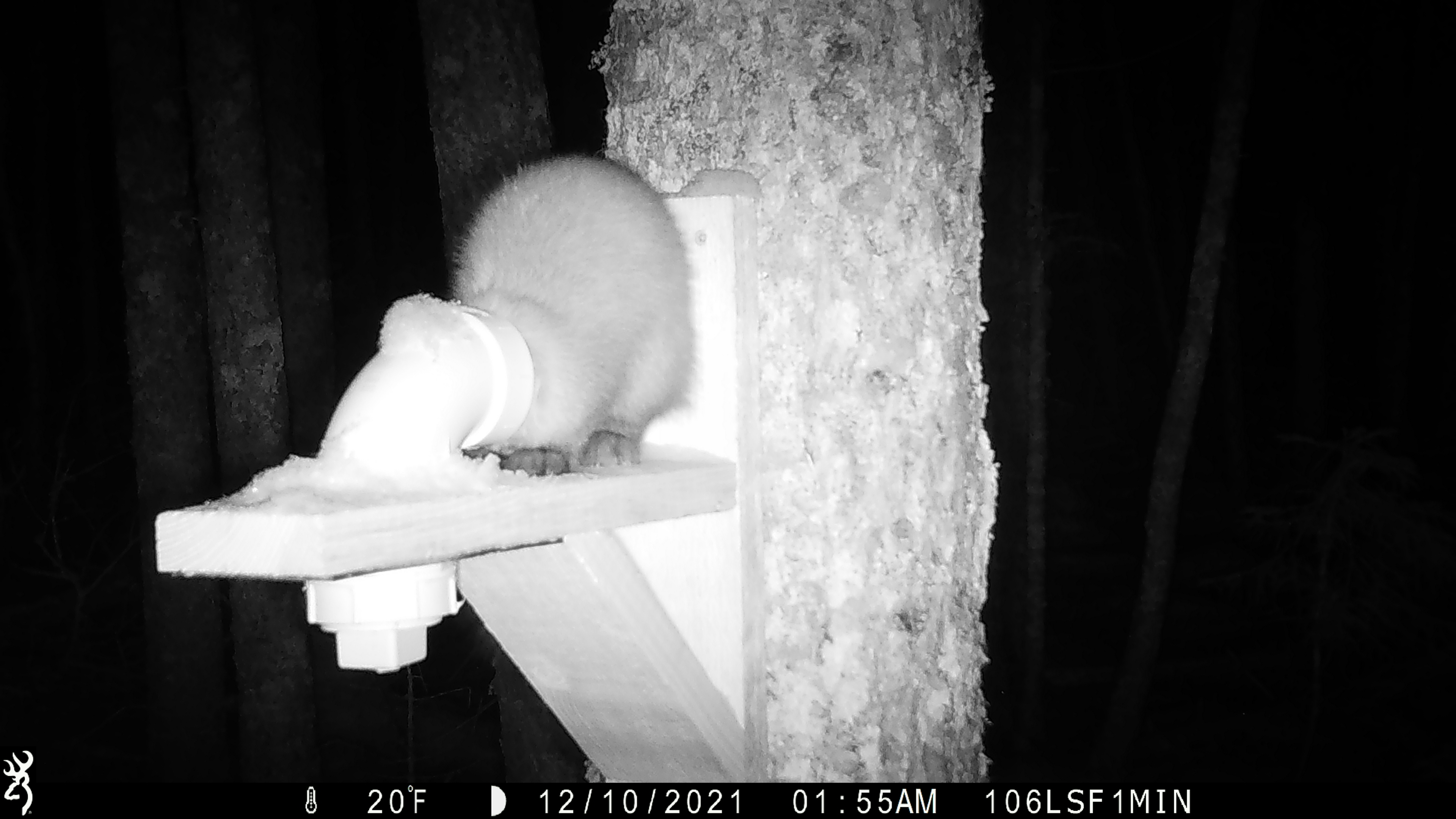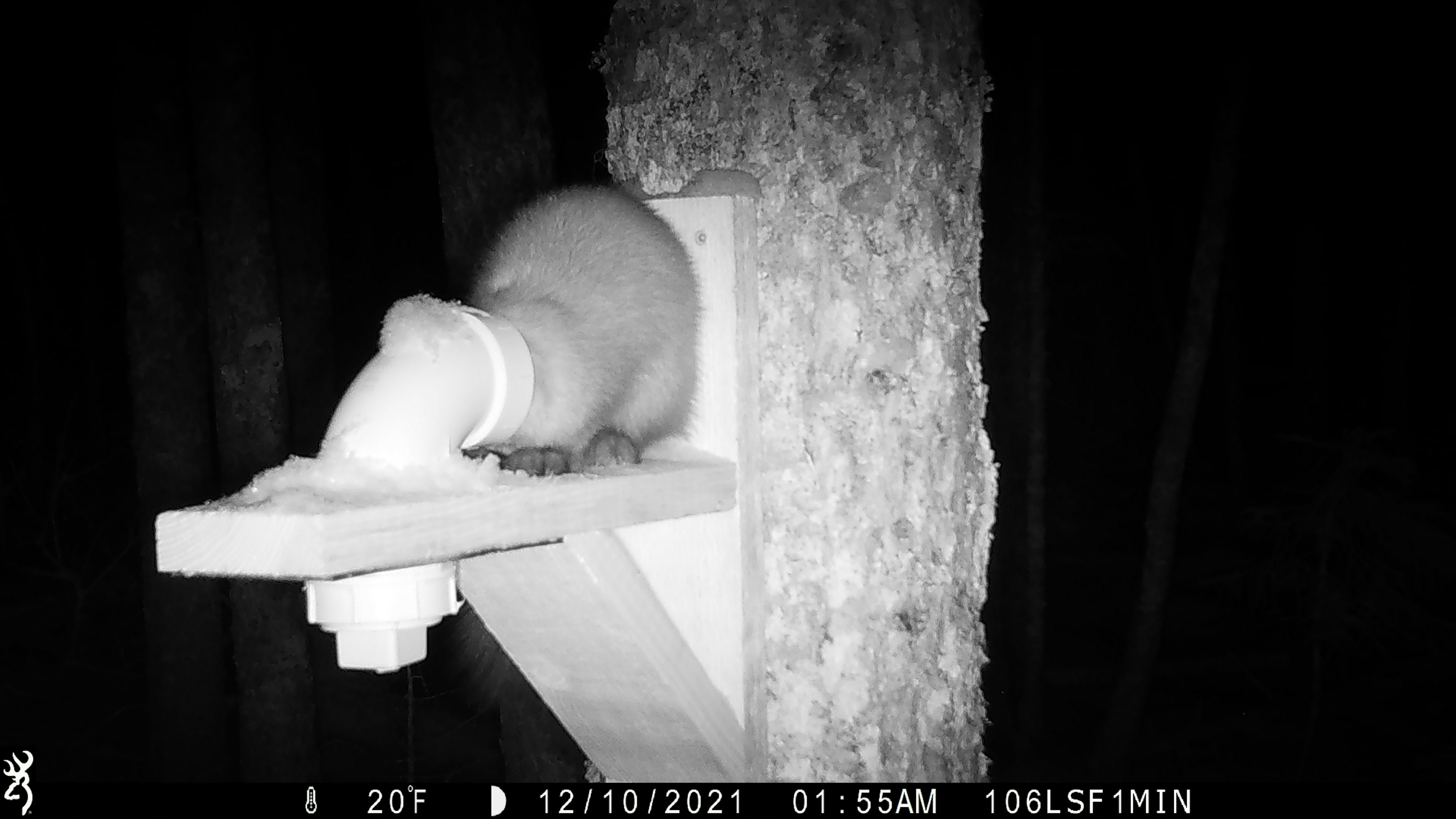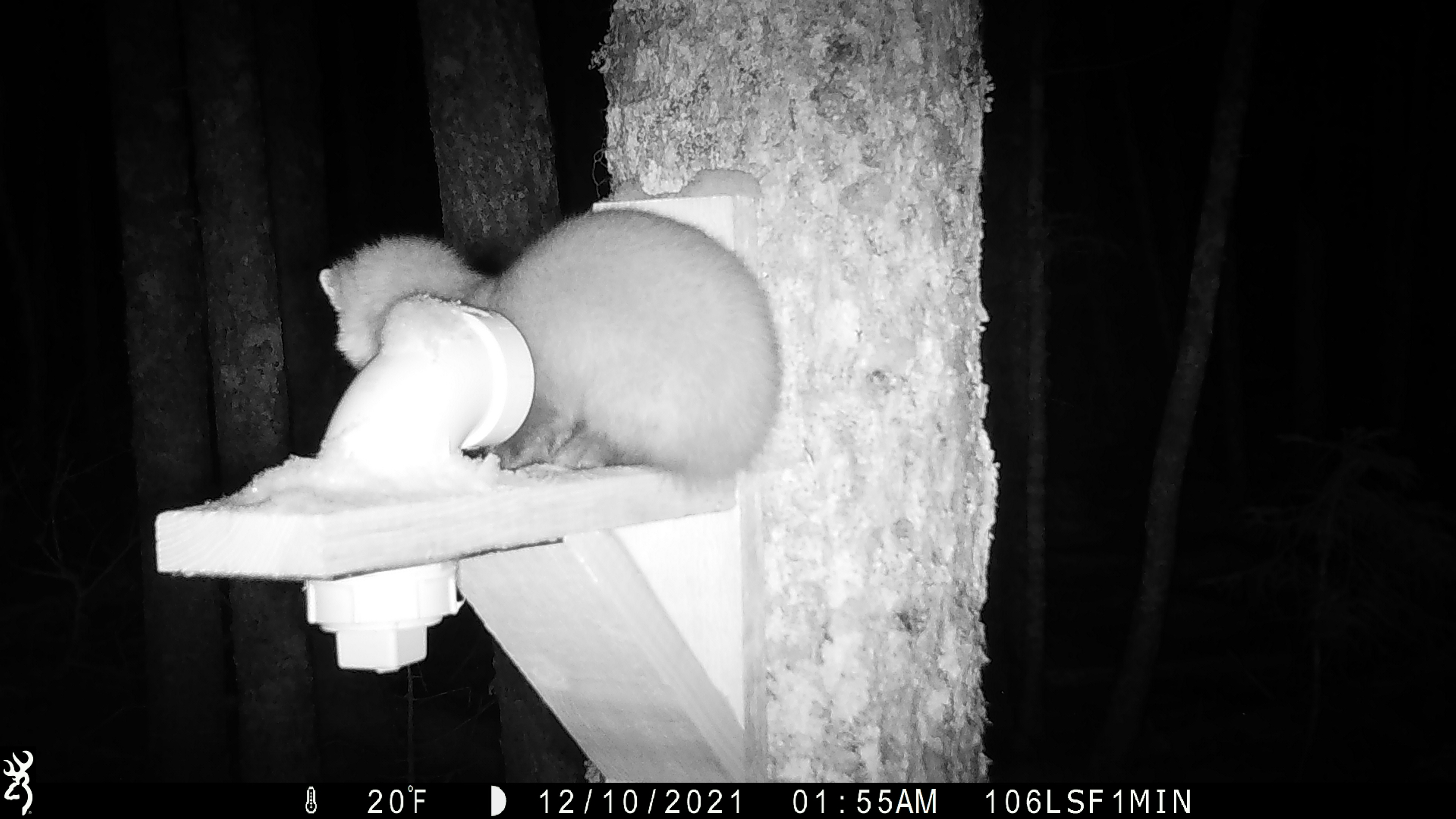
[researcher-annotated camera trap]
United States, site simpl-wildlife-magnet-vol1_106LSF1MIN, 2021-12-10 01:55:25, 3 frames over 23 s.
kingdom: Animalia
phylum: Chordata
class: Mammalia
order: Carnivora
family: Mustelidae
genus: Martes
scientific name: Martes americana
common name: american marten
American marten (Martes americana).